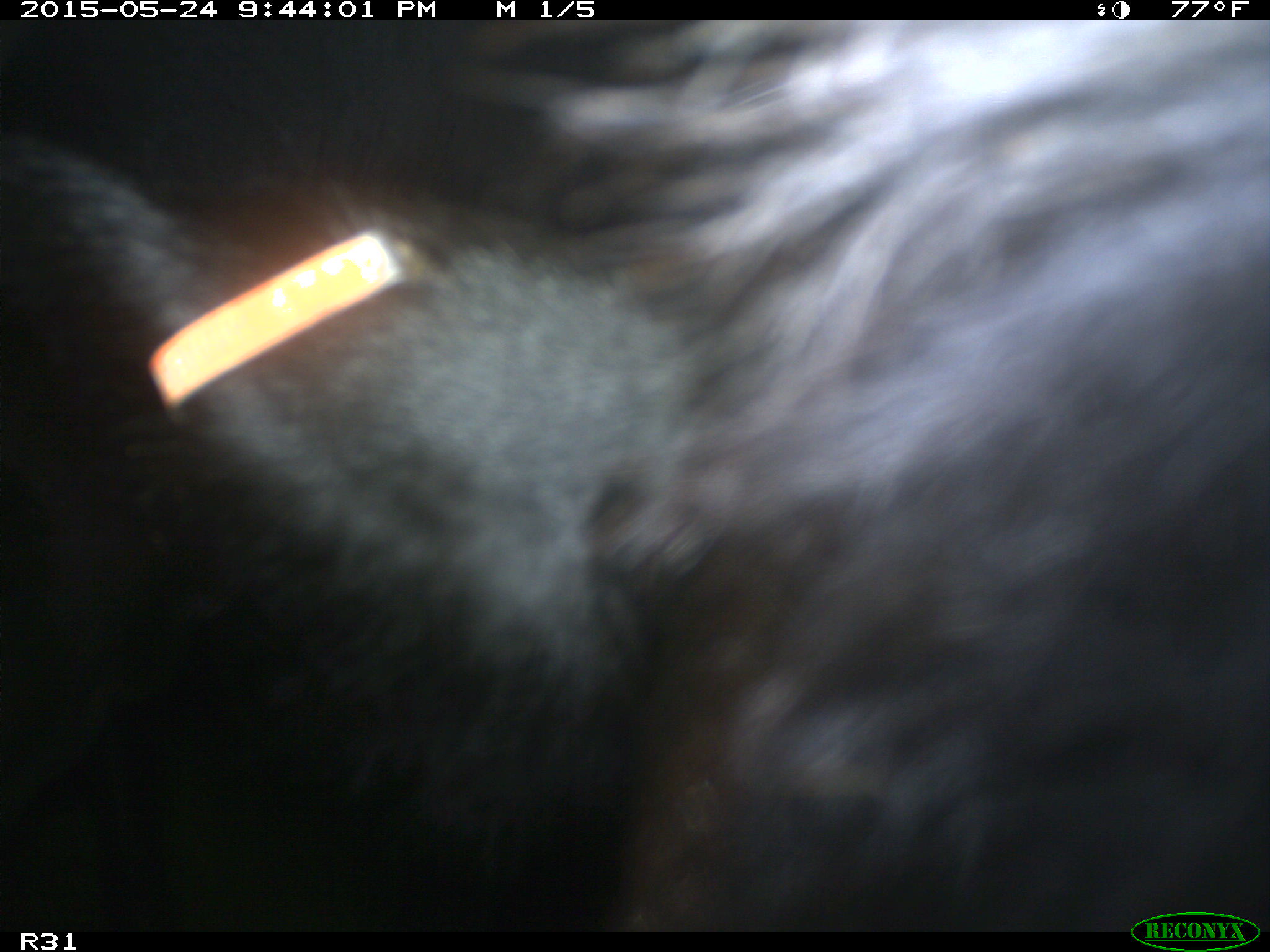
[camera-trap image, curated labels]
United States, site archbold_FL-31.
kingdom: Animalia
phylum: Chordata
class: Mammalia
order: Artiodactyla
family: Bovidae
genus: Bos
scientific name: Bos taurus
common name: domestic cow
Bos taurus (domestic cow).